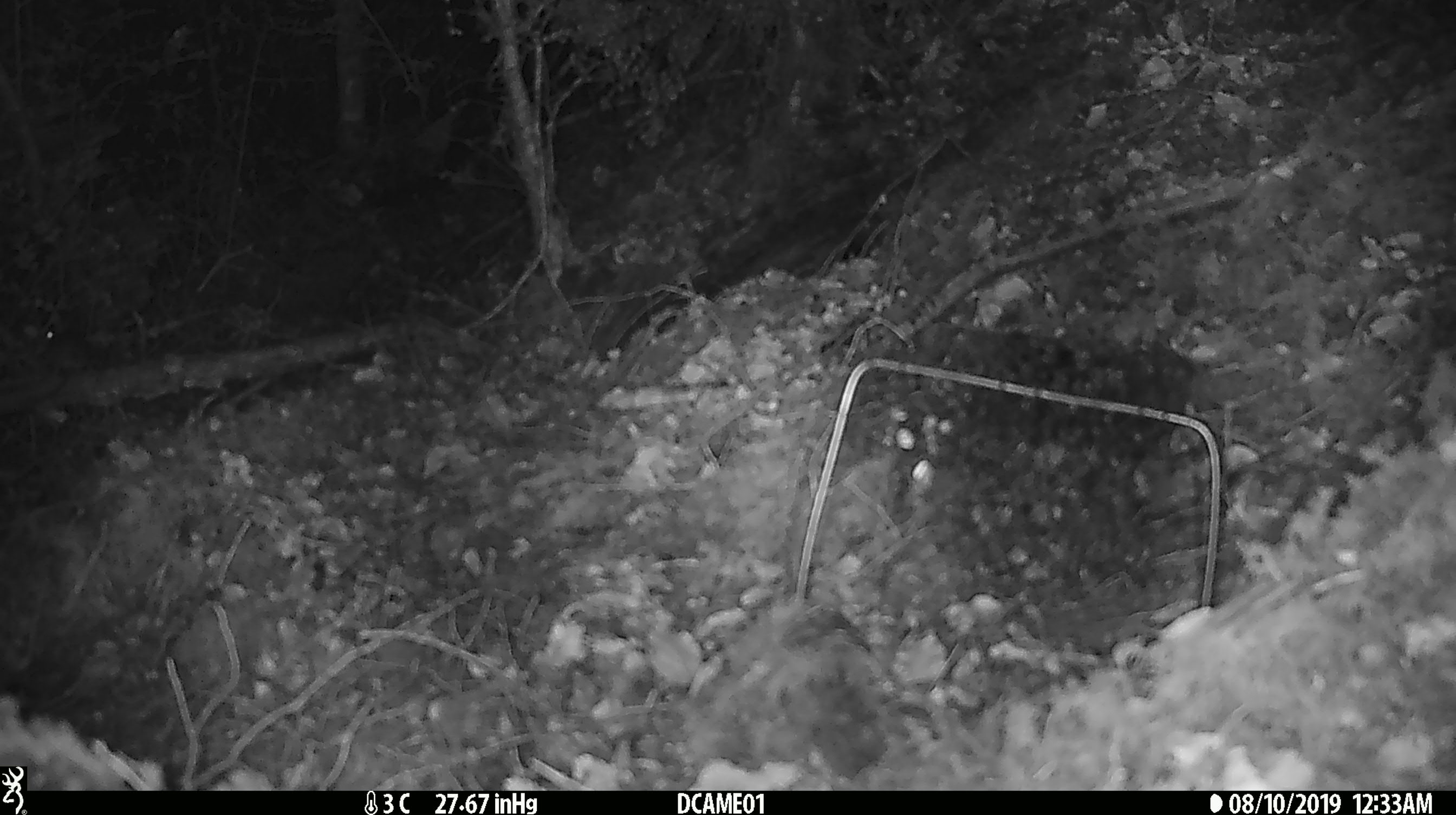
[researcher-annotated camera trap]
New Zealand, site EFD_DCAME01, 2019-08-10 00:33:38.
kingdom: Animalia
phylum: Chordata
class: Mammalia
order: Rodentia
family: Muridae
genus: Mus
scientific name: Mus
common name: mouse